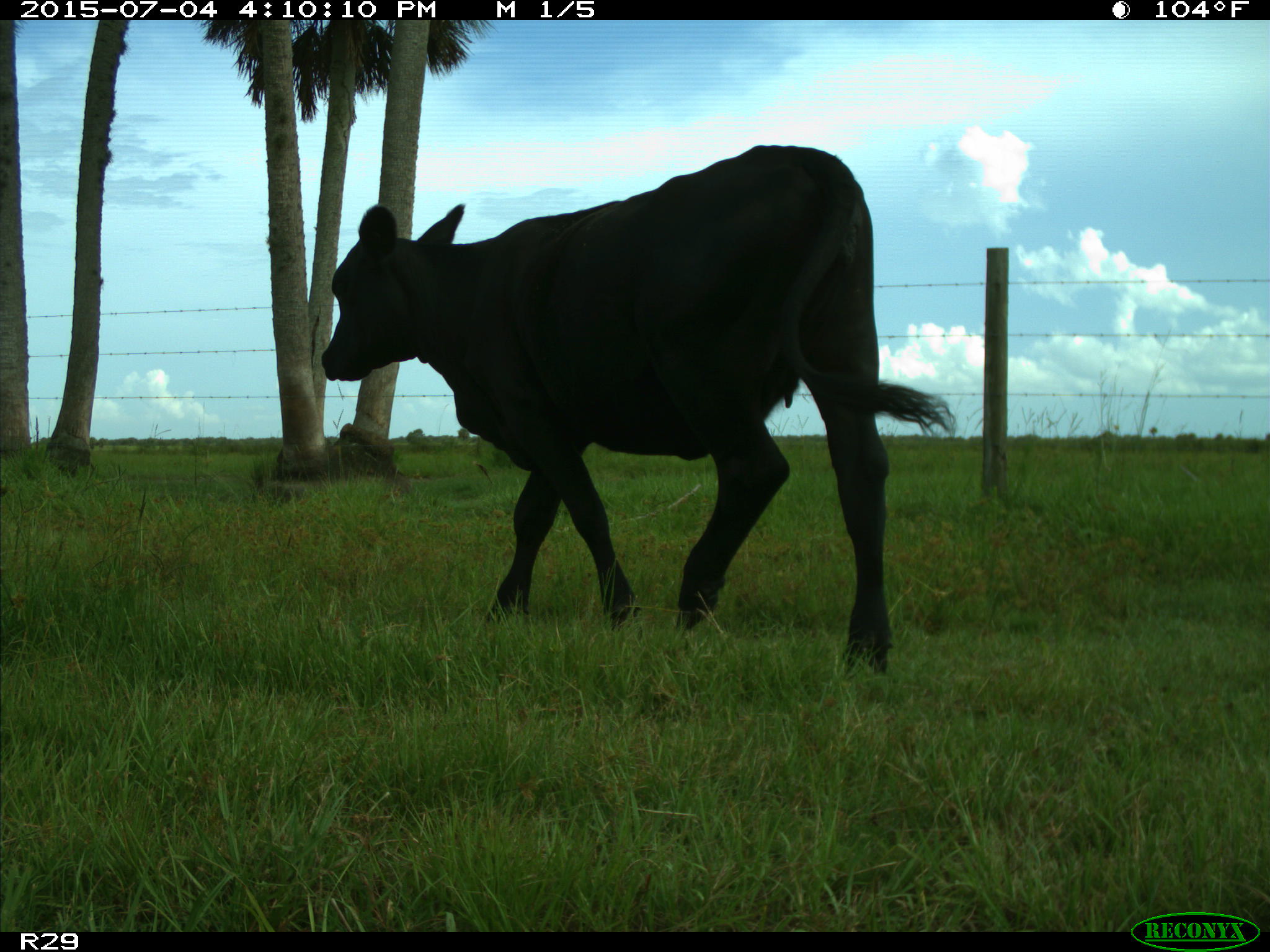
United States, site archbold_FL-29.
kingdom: Animalia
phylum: Chordata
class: Mammalia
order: Artiodactyla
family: Bovidae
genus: Bos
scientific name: Bos taurus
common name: domestic cow